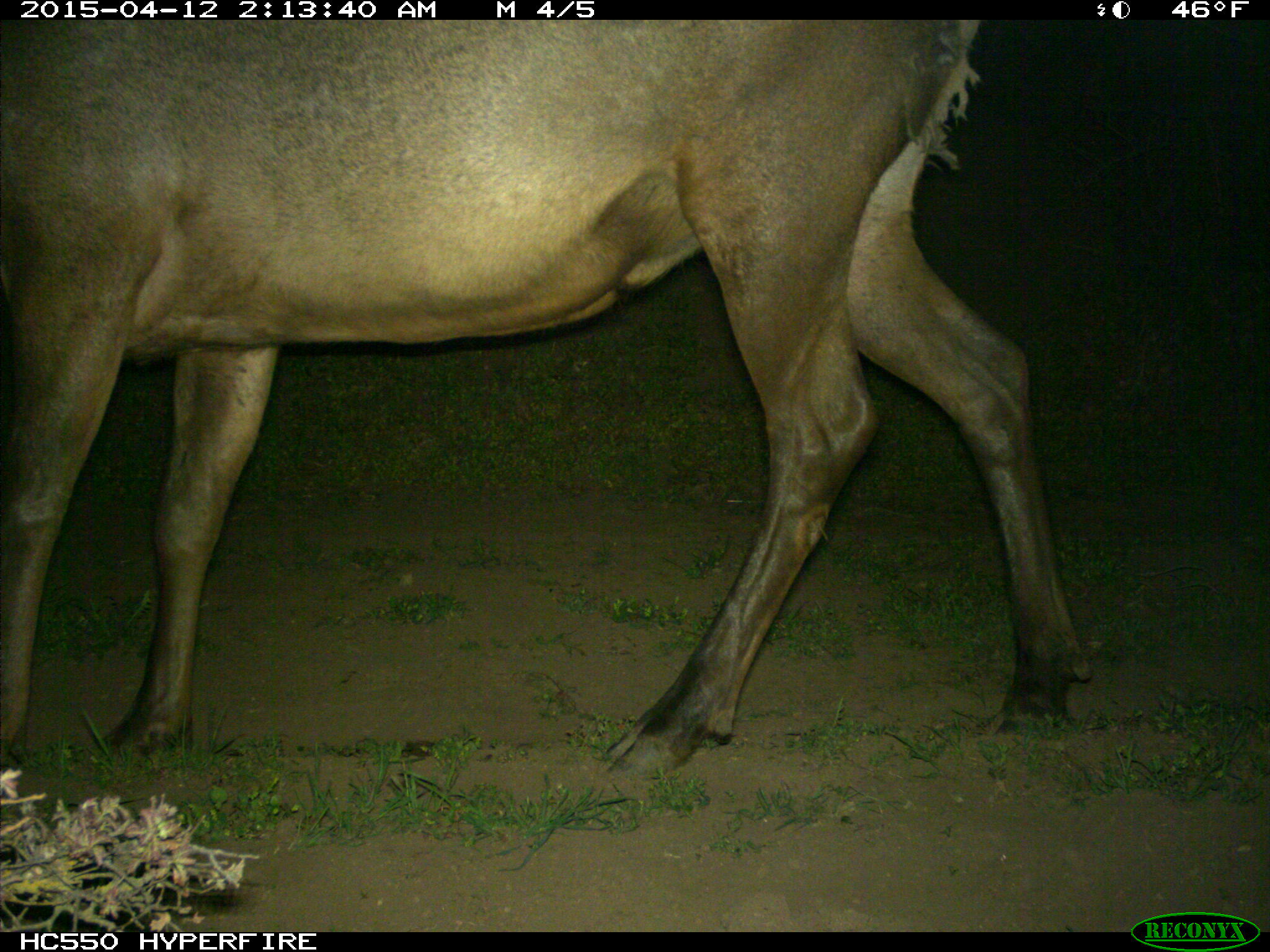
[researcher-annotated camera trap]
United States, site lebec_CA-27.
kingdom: Animalia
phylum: Chordata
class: Mammalia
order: Artiodactyla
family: Cervidae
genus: Cervus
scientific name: Cervus canadensis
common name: elk